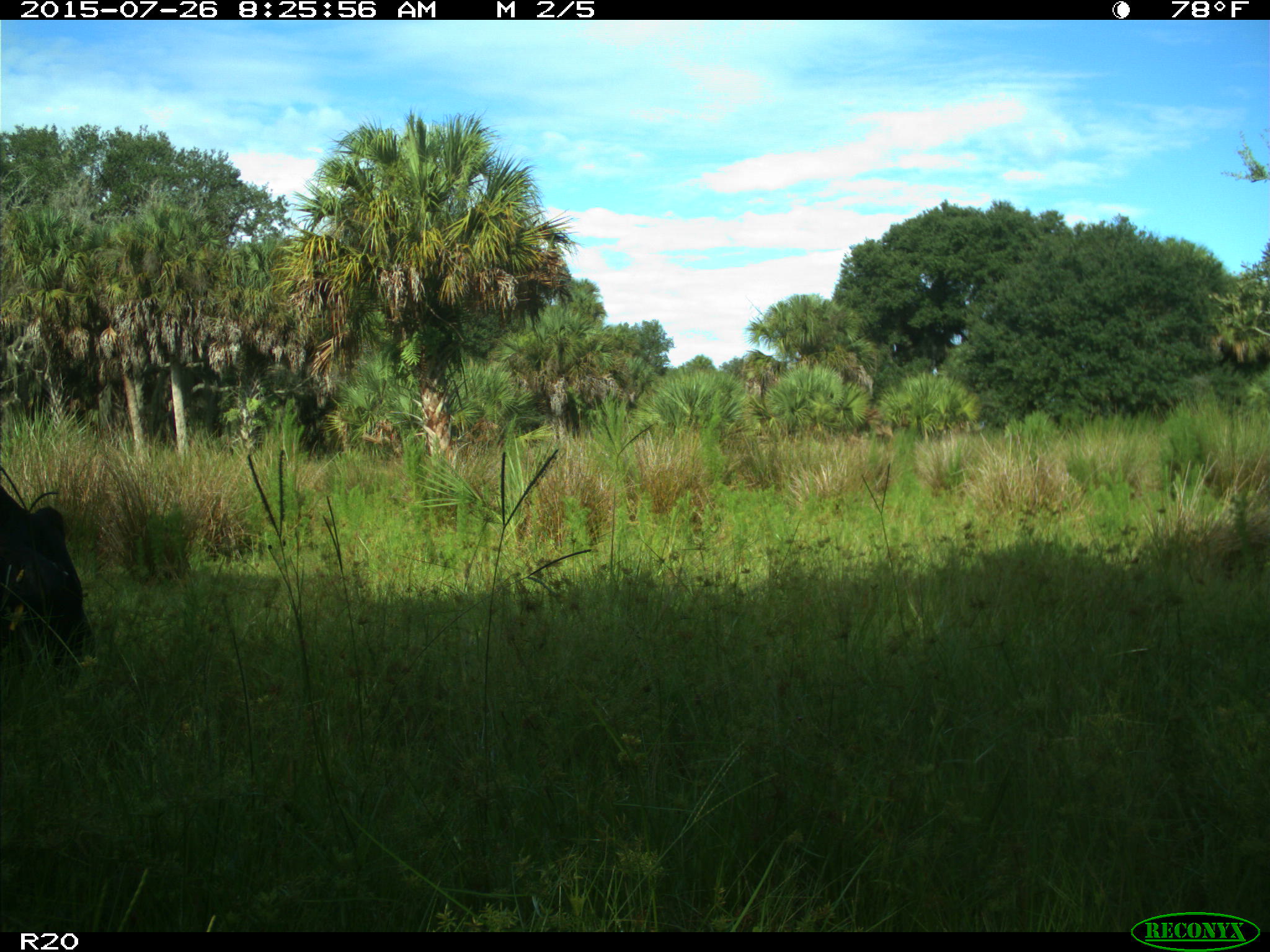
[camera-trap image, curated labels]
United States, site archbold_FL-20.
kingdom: Animalia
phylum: Chordata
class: Mammalia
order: Artiodactyla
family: Bovidae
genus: Bos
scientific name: Bos taurus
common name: domestic cow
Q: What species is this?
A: Bos taurus (domestic cow).